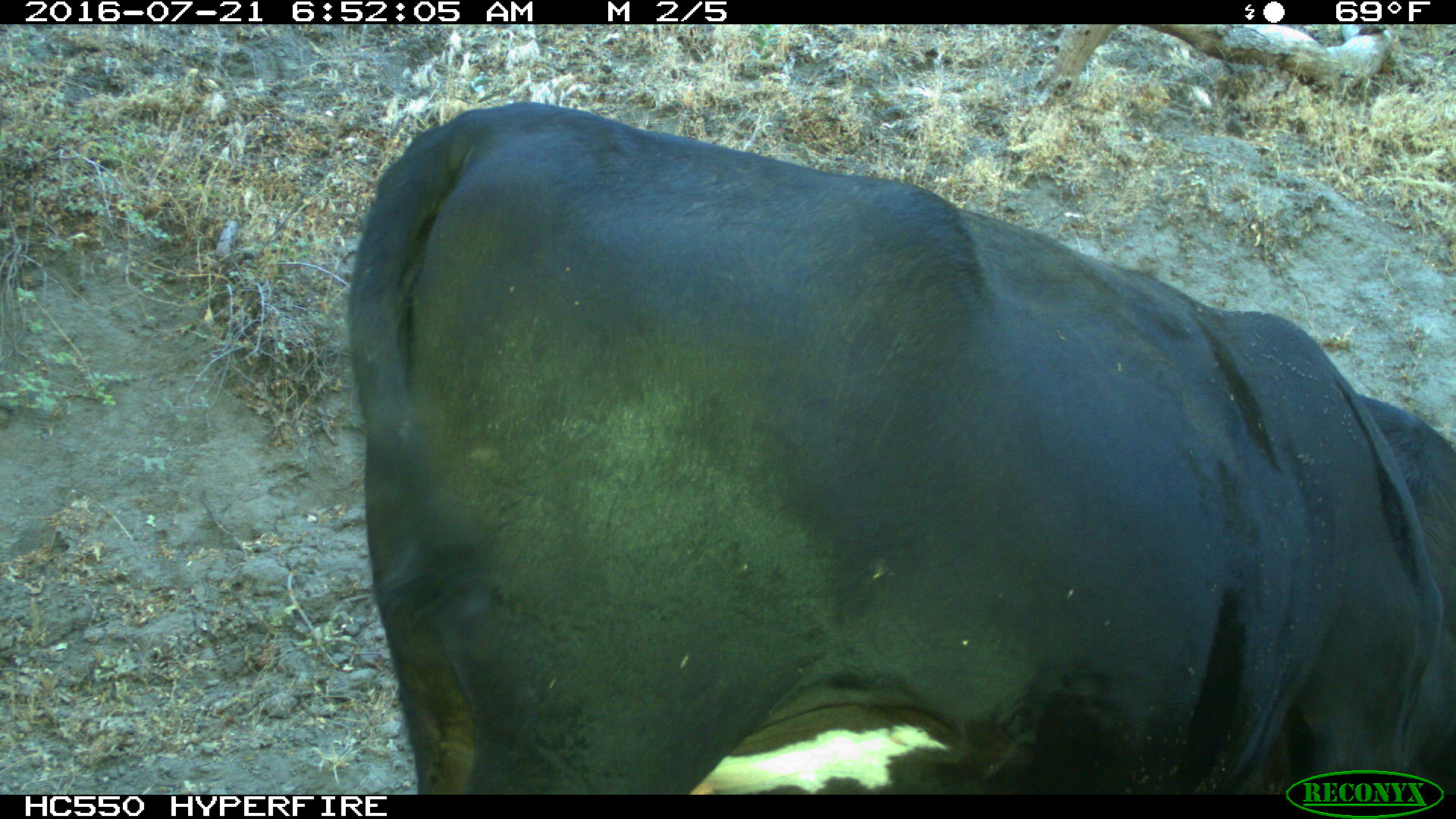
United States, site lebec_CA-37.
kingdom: Animalia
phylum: Chordata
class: Mammalia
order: Artiodactyla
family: Bovidae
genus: Bos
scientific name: Bos taurus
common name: domestic cow